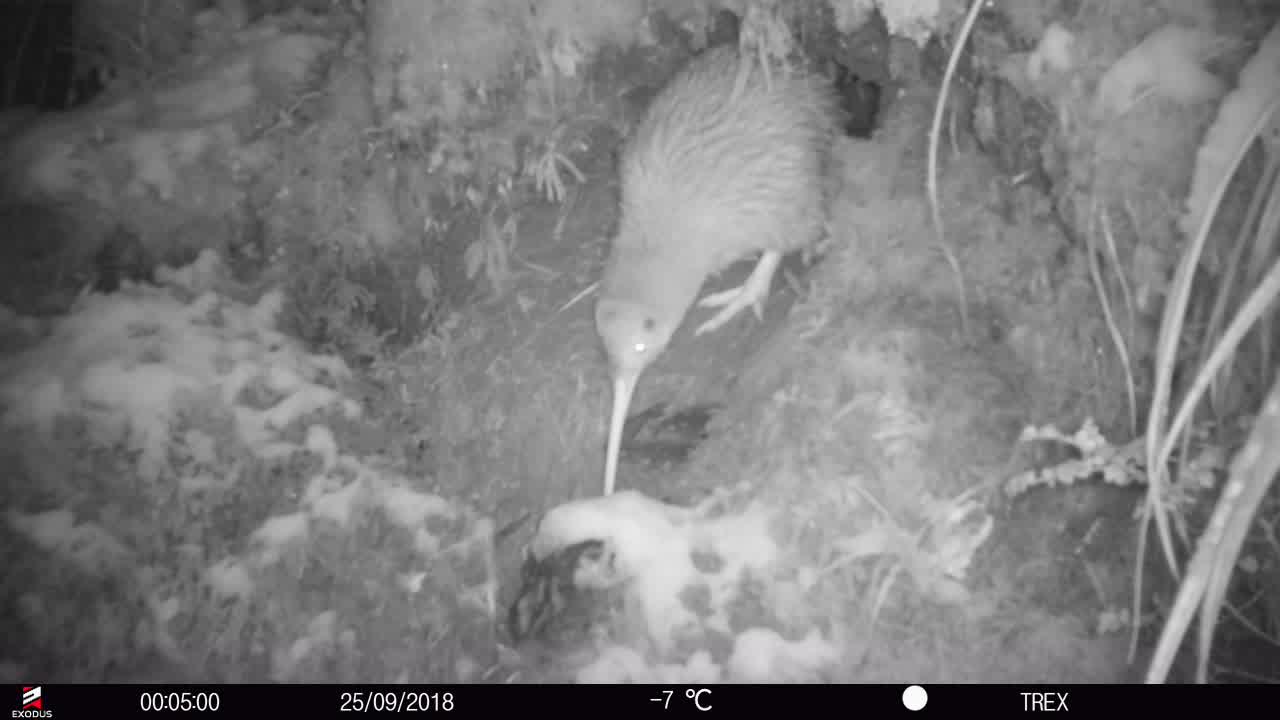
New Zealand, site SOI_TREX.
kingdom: Animalia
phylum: Chordata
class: Aves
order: Apterygiformes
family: Apterygidae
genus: Apteryx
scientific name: Apteryx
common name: kiwi